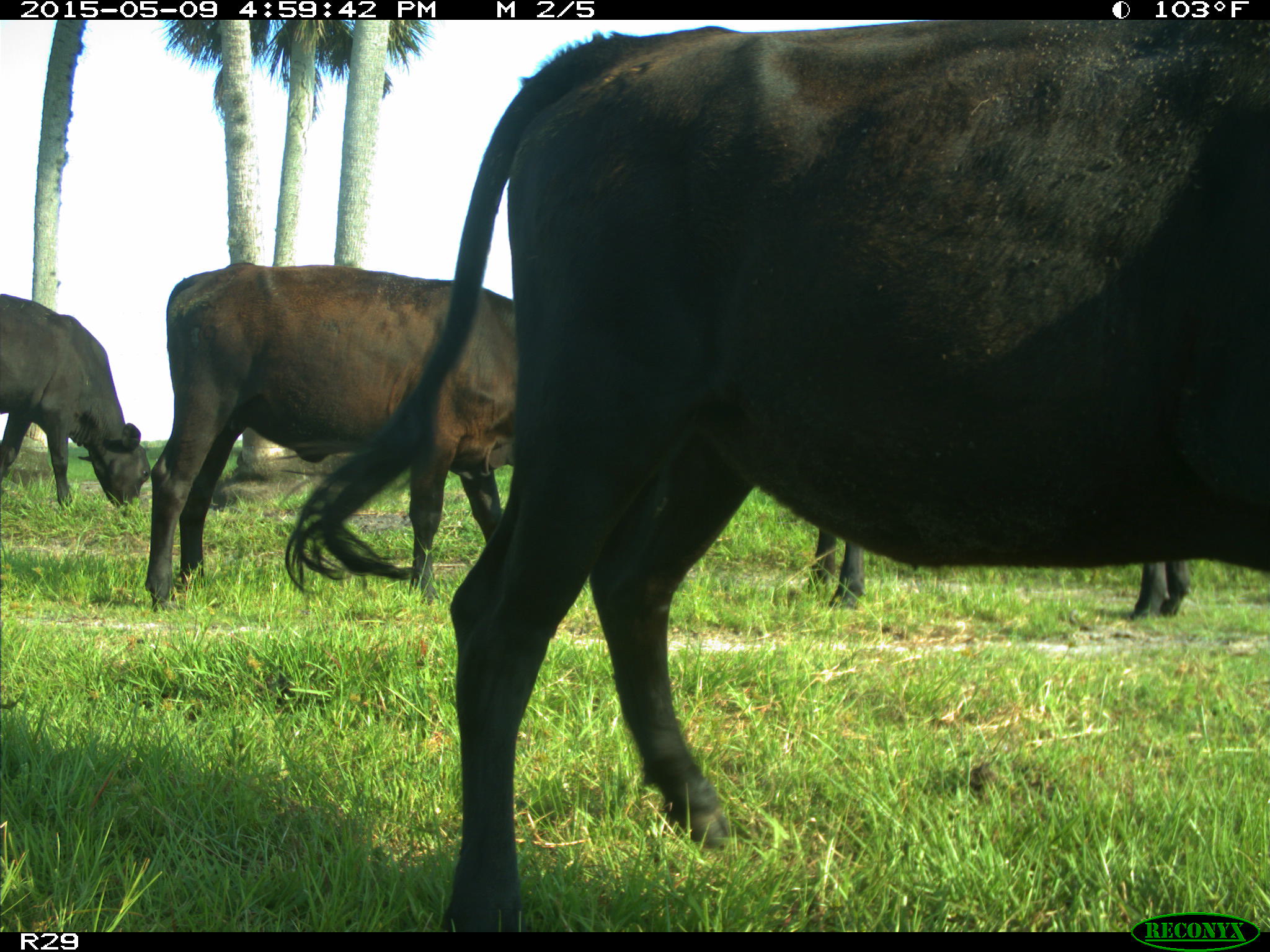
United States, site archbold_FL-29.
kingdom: Animalia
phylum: Chordata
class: Mammalia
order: Artiodactyla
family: Bovidae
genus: Bos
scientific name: Bos taurus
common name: domestic cow